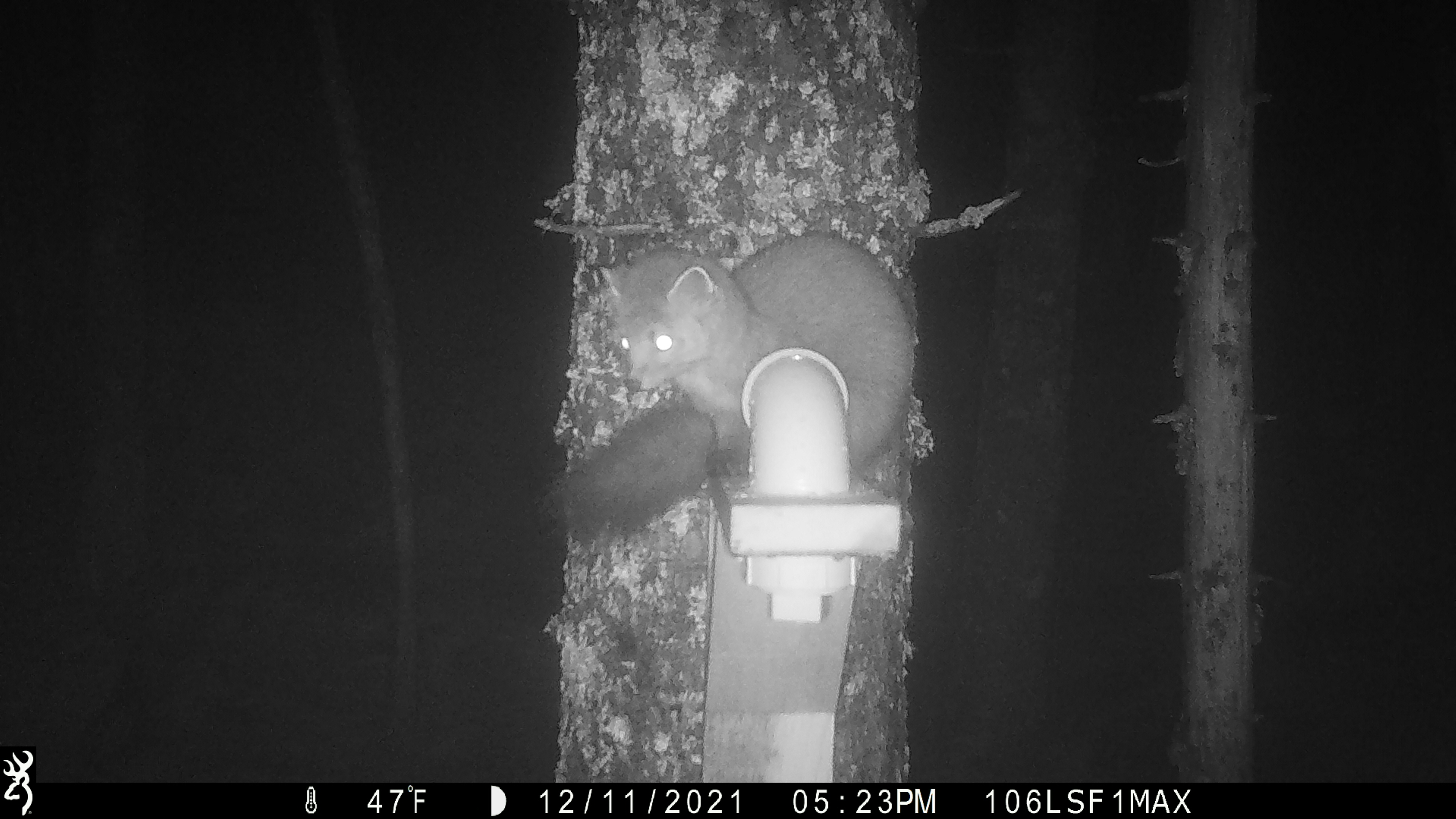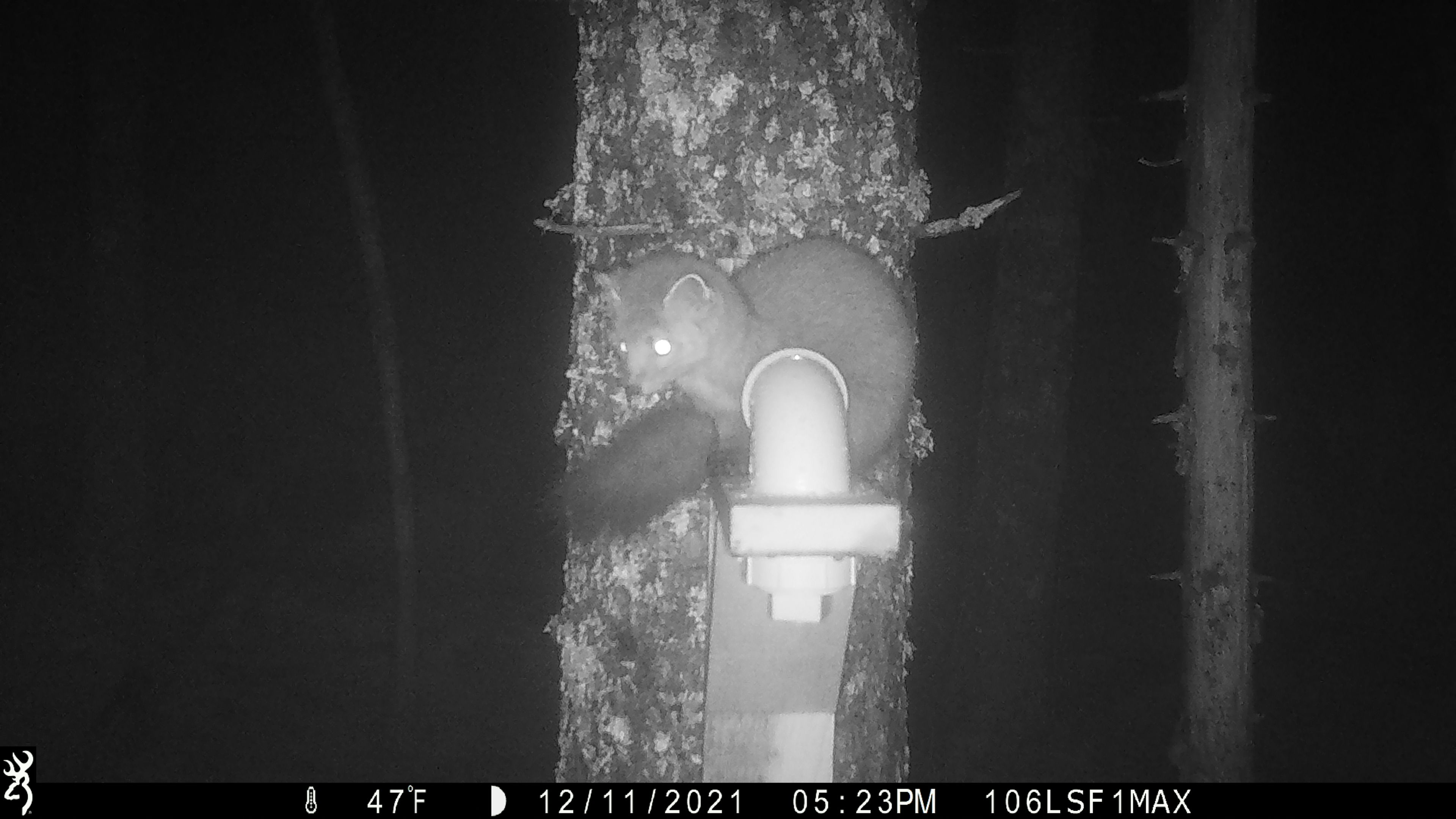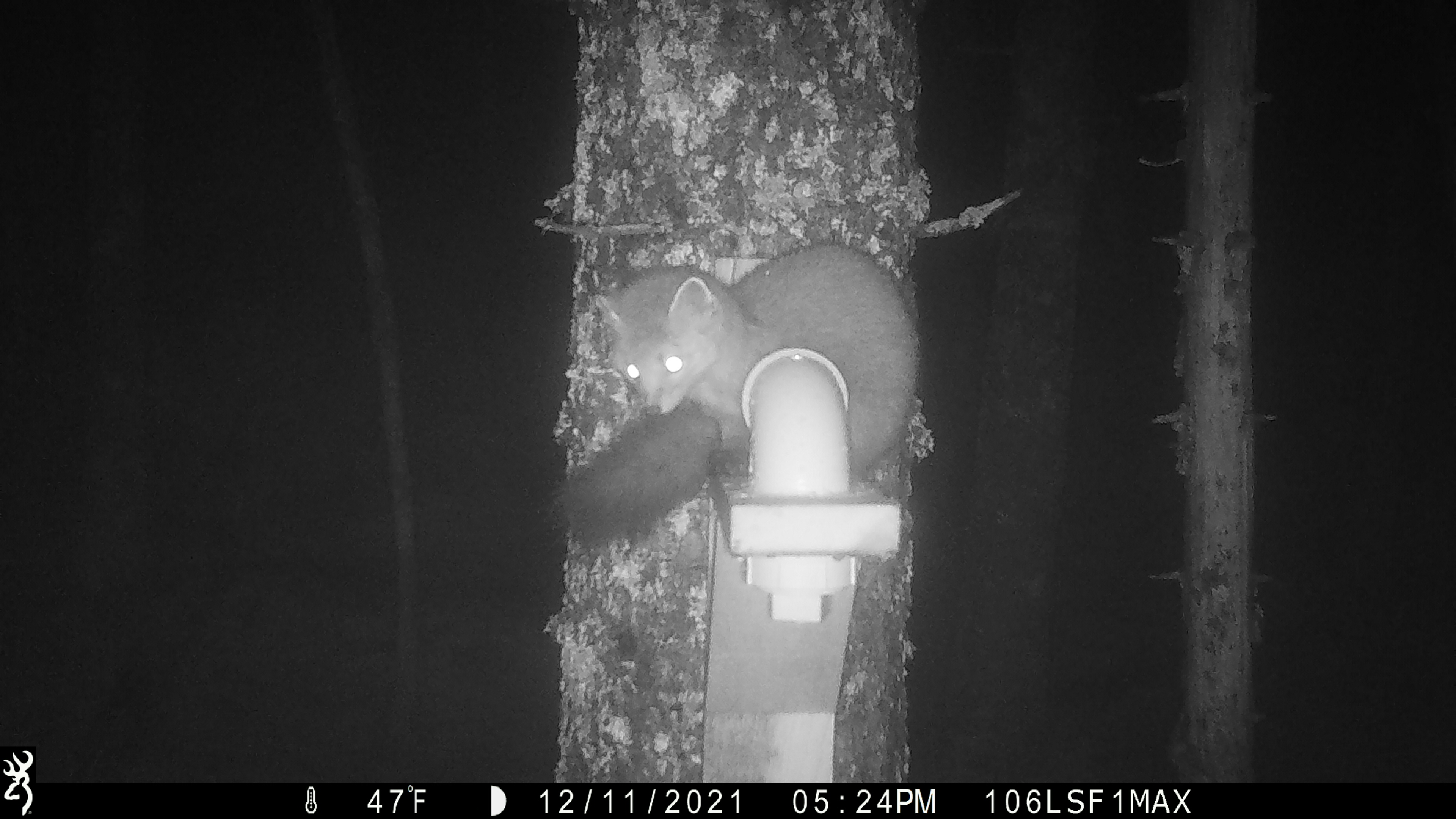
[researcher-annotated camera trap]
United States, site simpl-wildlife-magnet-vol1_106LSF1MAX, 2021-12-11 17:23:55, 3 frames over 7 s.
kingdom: Animalia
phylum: Chordata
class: Mammalia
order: Carnivora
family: Mustelidae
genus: Martes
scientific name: Martes americana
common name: american marten